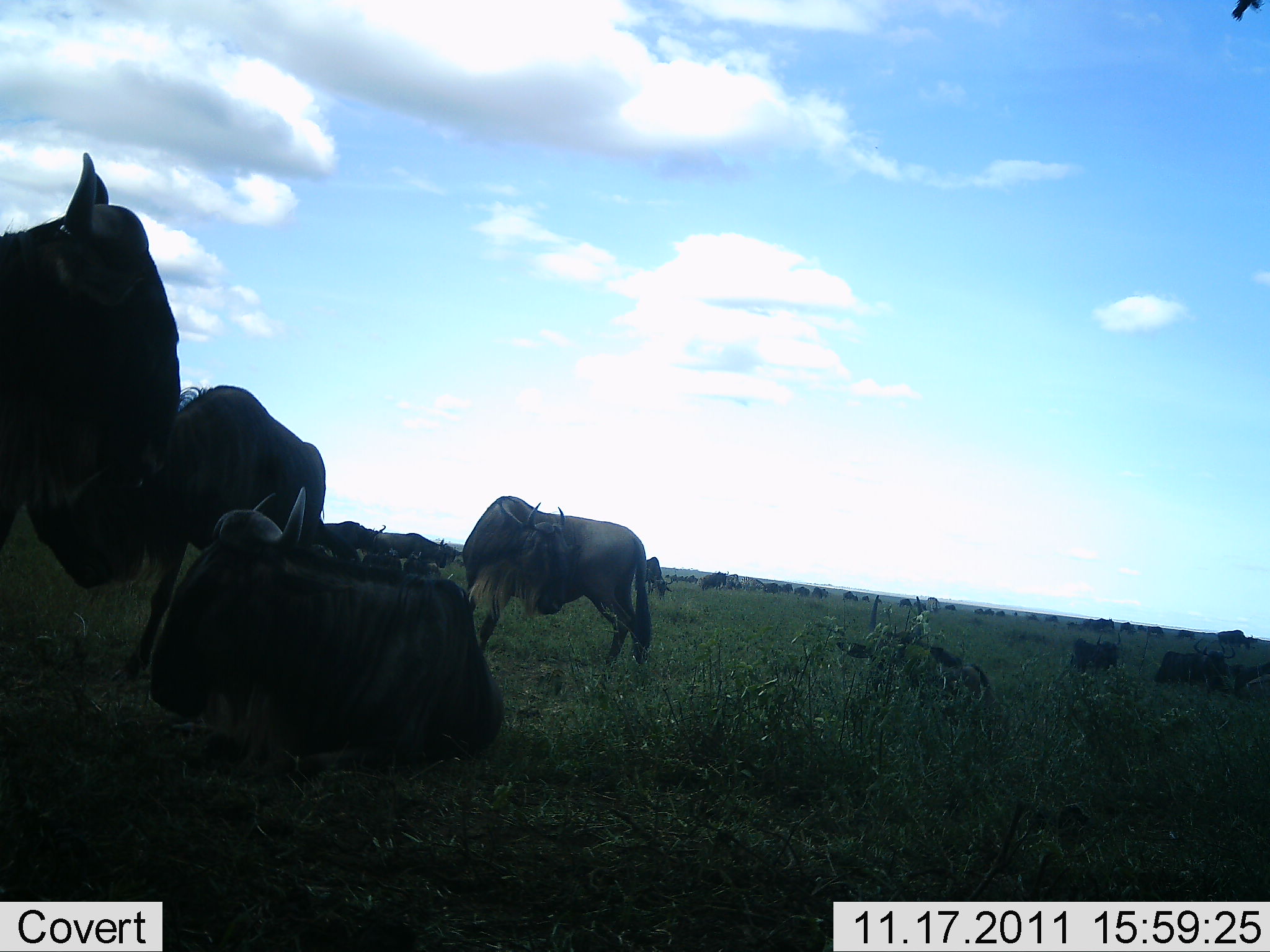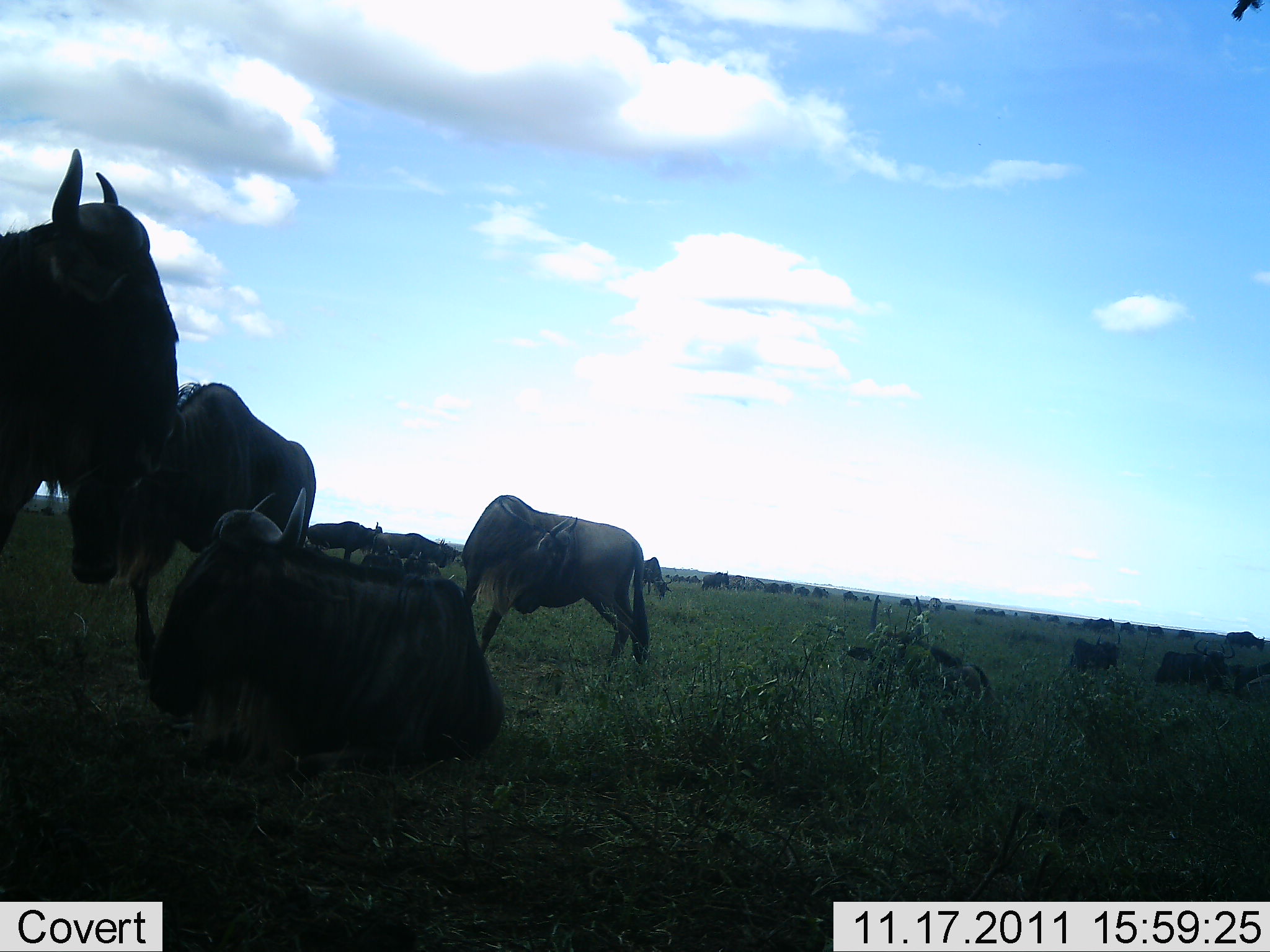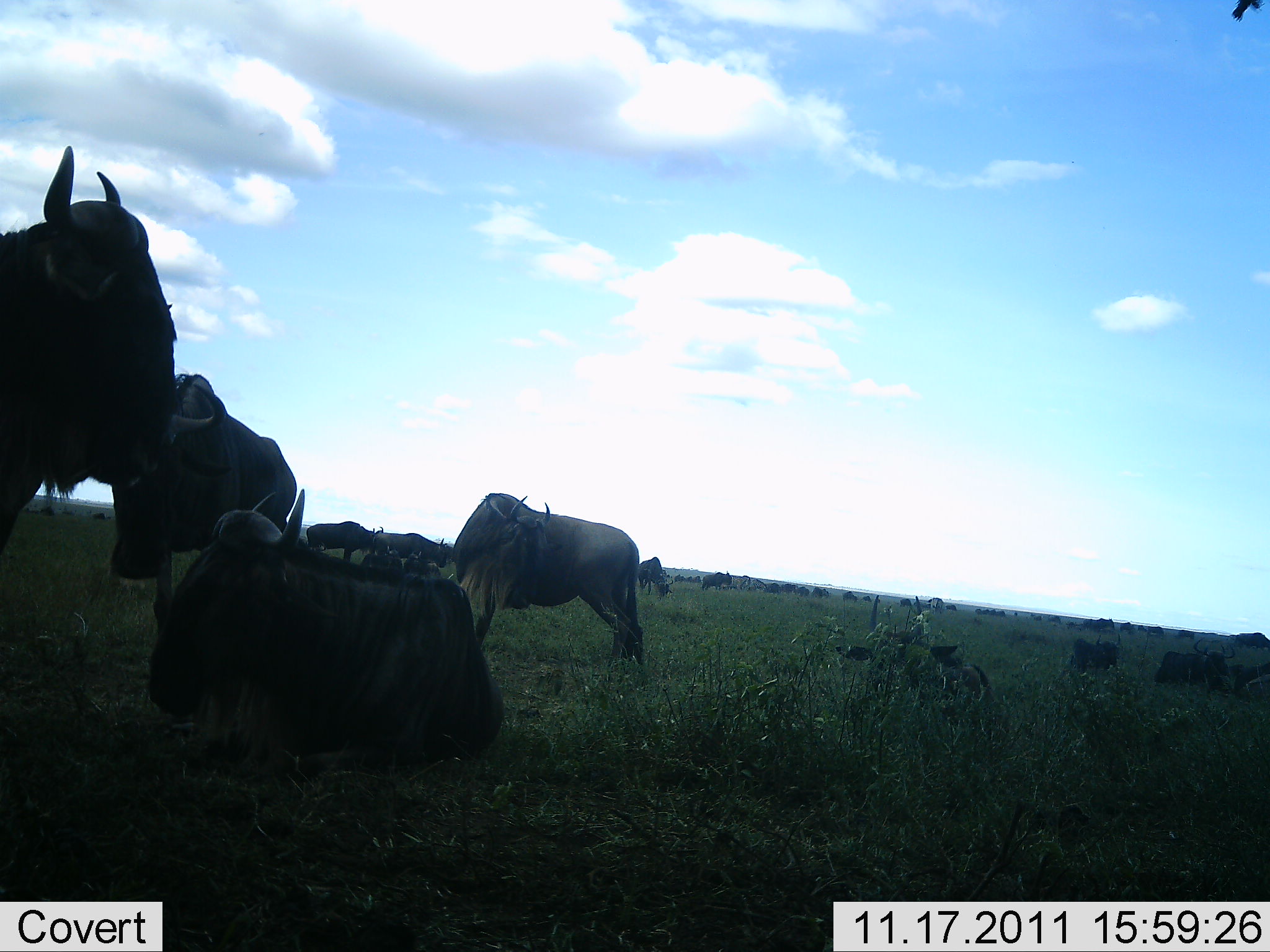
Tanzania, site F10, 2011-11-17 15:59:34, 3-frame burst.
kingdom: Animalia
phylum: Chordata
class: Mammalia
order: Artiodactyla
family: Bovidae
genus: Connochaetes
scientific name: Connochaetes taurinus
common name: blue wildebeest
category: wildebeest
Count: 11-50.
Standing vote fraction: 91%.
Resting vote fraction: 73%.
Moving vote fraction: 27%.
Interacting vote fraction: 0%.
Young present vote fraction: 0%.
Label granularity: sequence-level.